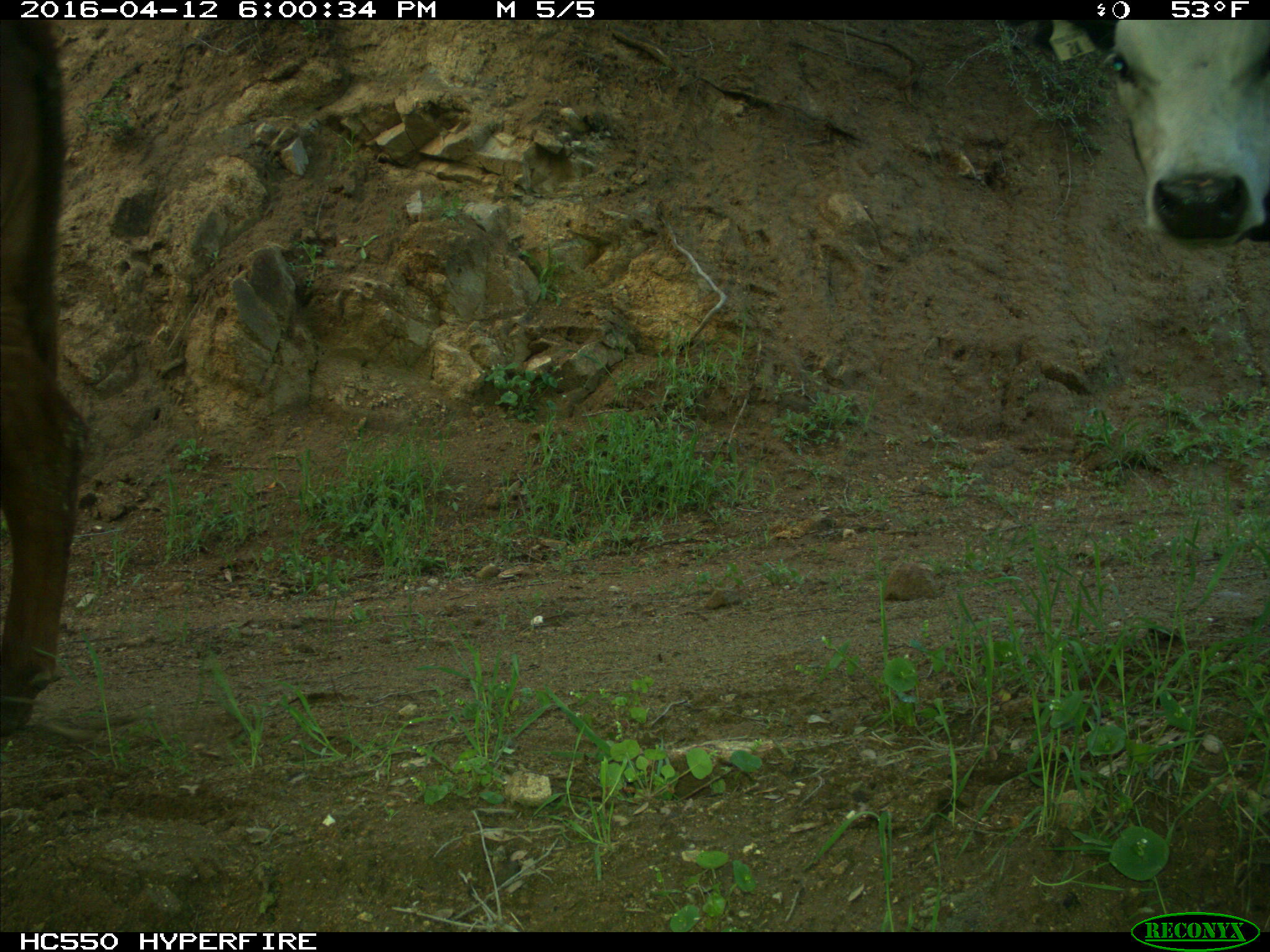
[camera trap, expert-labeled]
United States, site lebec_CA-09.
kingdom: Animalia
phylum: Chordata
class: Mammalia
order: Artiodactyla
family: Bovidae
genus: Bos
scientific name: Bos taurus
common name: domestic cow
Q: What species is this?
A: Bos taurus (domestic cow).